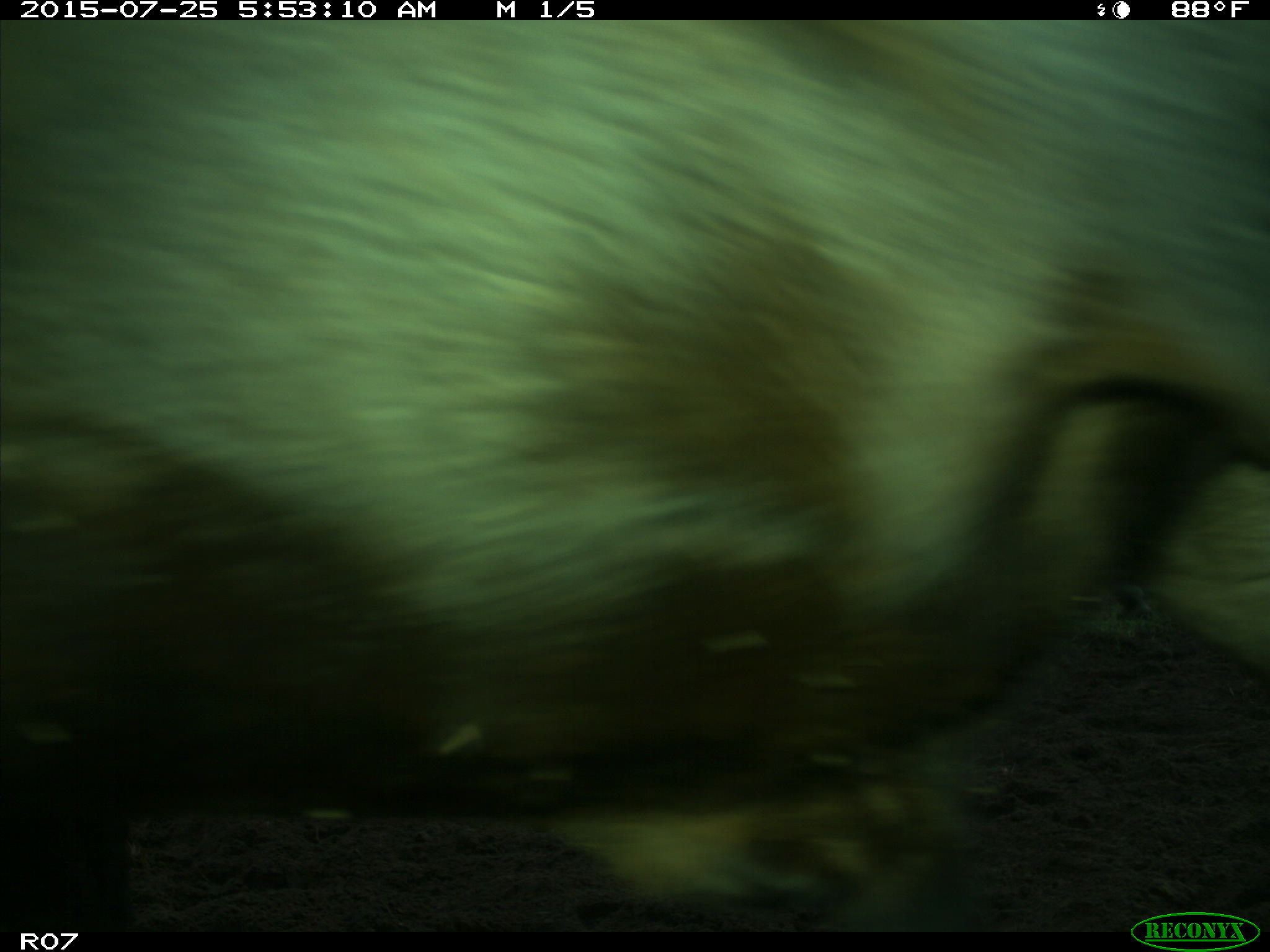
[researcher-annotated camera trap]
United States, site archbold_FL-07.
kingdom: Animalia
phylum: Chordata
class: Mammalia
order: Artiodactyla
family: Bovidae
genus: Bos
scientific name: Bos taurus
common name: domestic cow